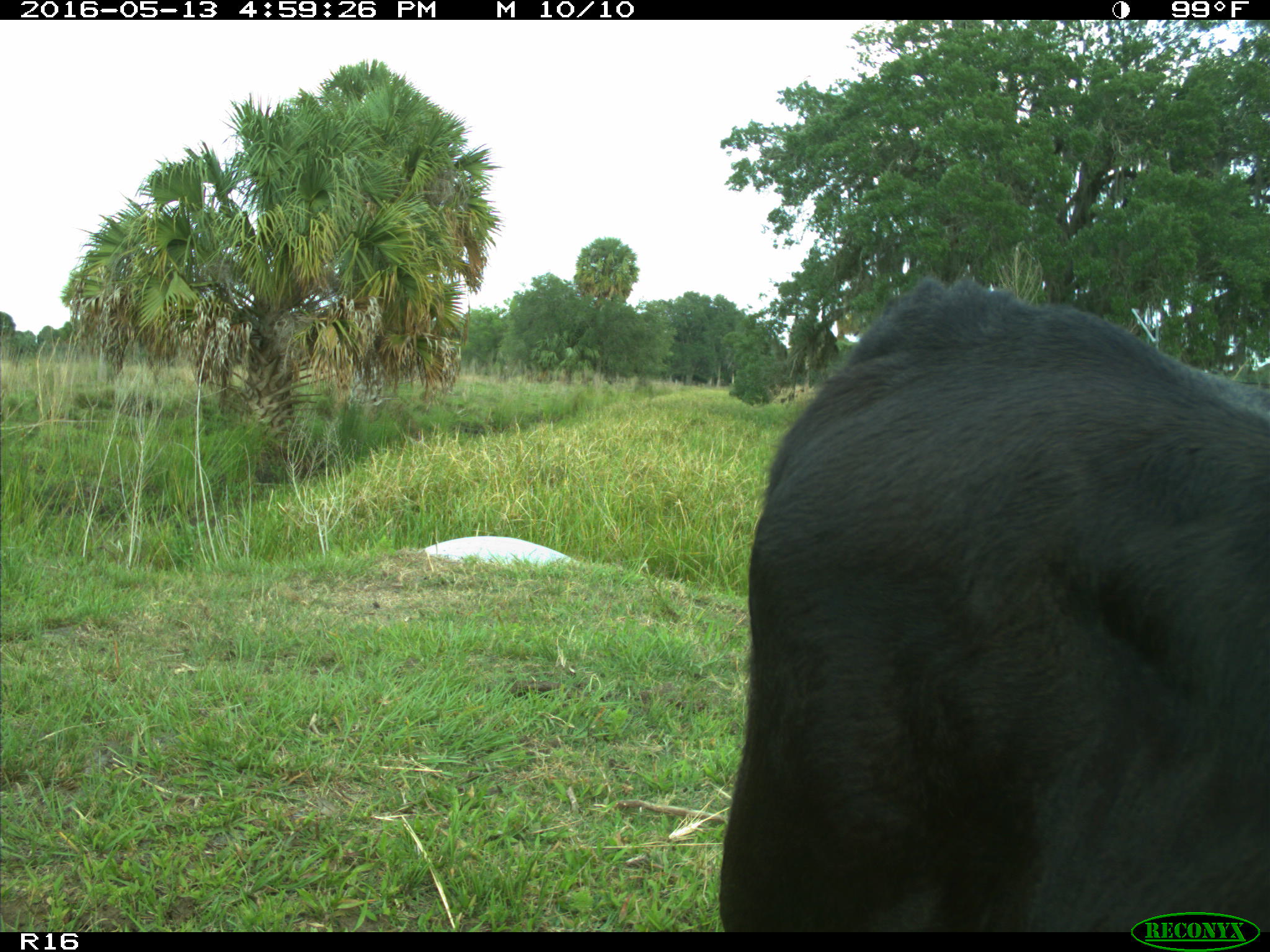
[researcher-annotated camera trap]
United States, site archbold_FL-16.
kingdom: Animalia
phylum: Chordata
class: Mammalia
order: Artiodactyla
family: Bovidae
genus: Bos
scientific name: Bos taurus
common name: domestic cow